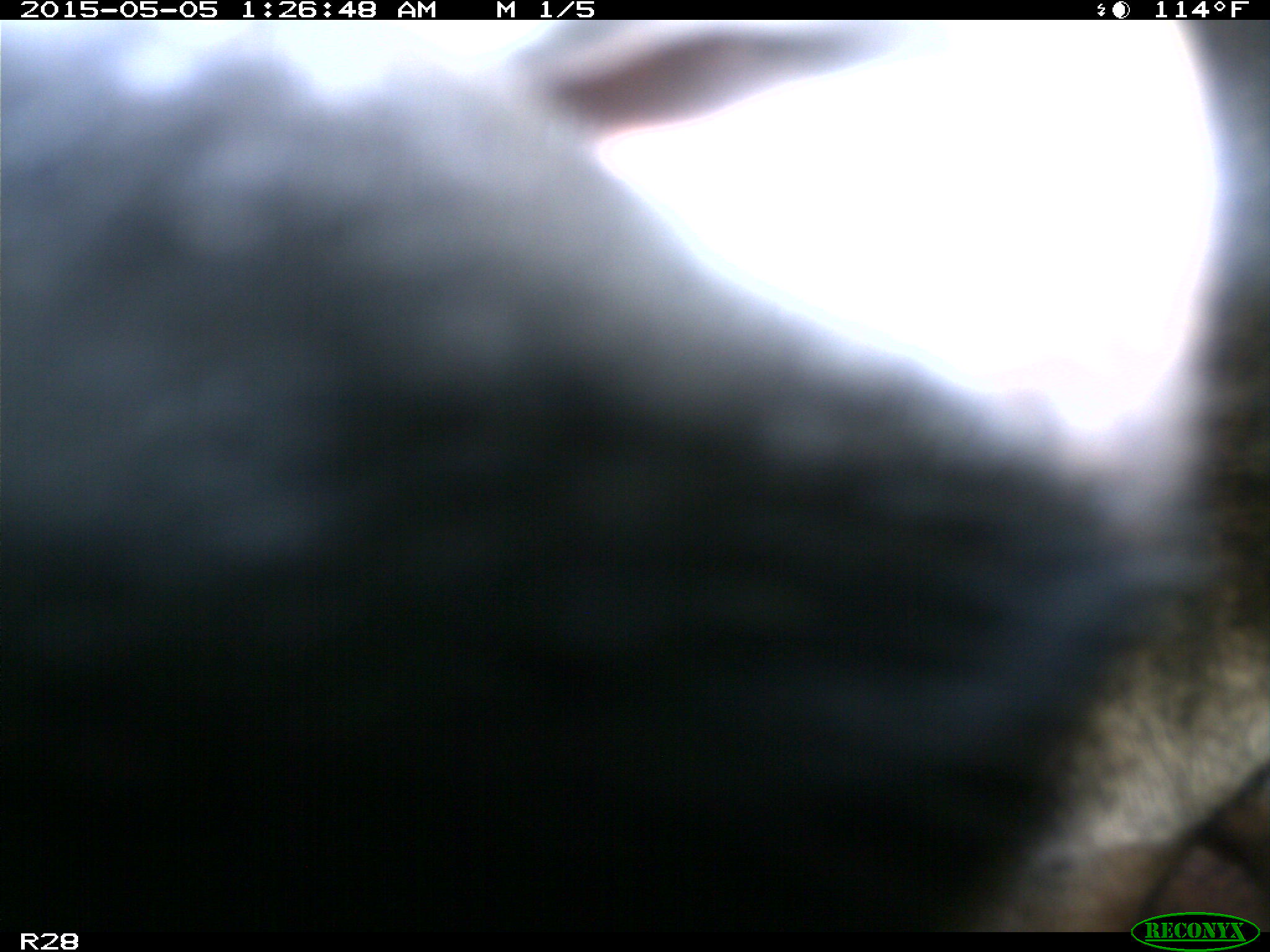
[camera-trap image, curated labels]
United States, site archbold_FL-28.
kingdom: Animalia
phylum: Chordata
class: Mammalia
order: Artiodactyla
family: Bovidae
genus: Bos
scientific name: Bos taurus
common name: domestic cow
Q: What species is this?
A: Bos taurus (domestic cow).